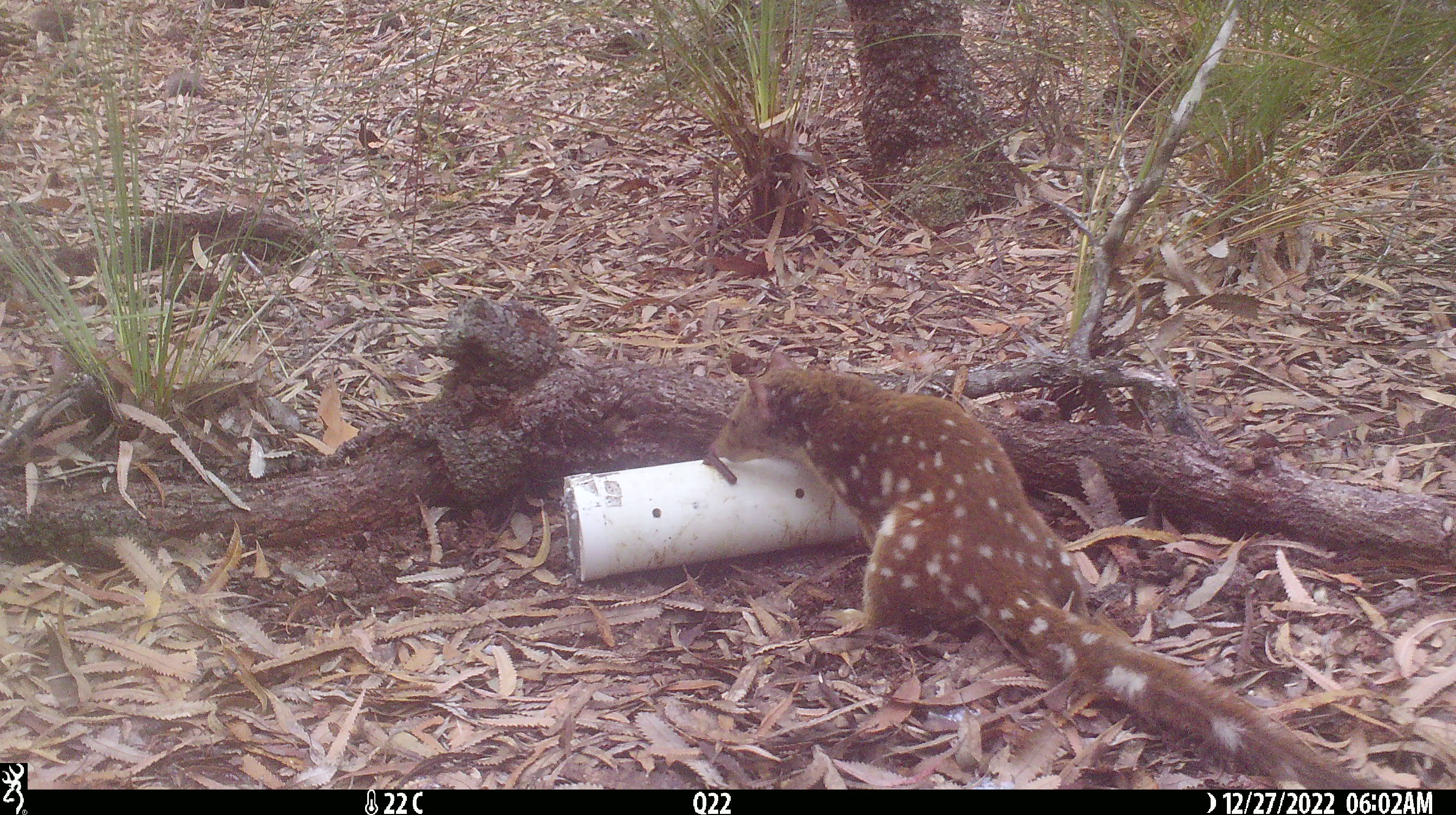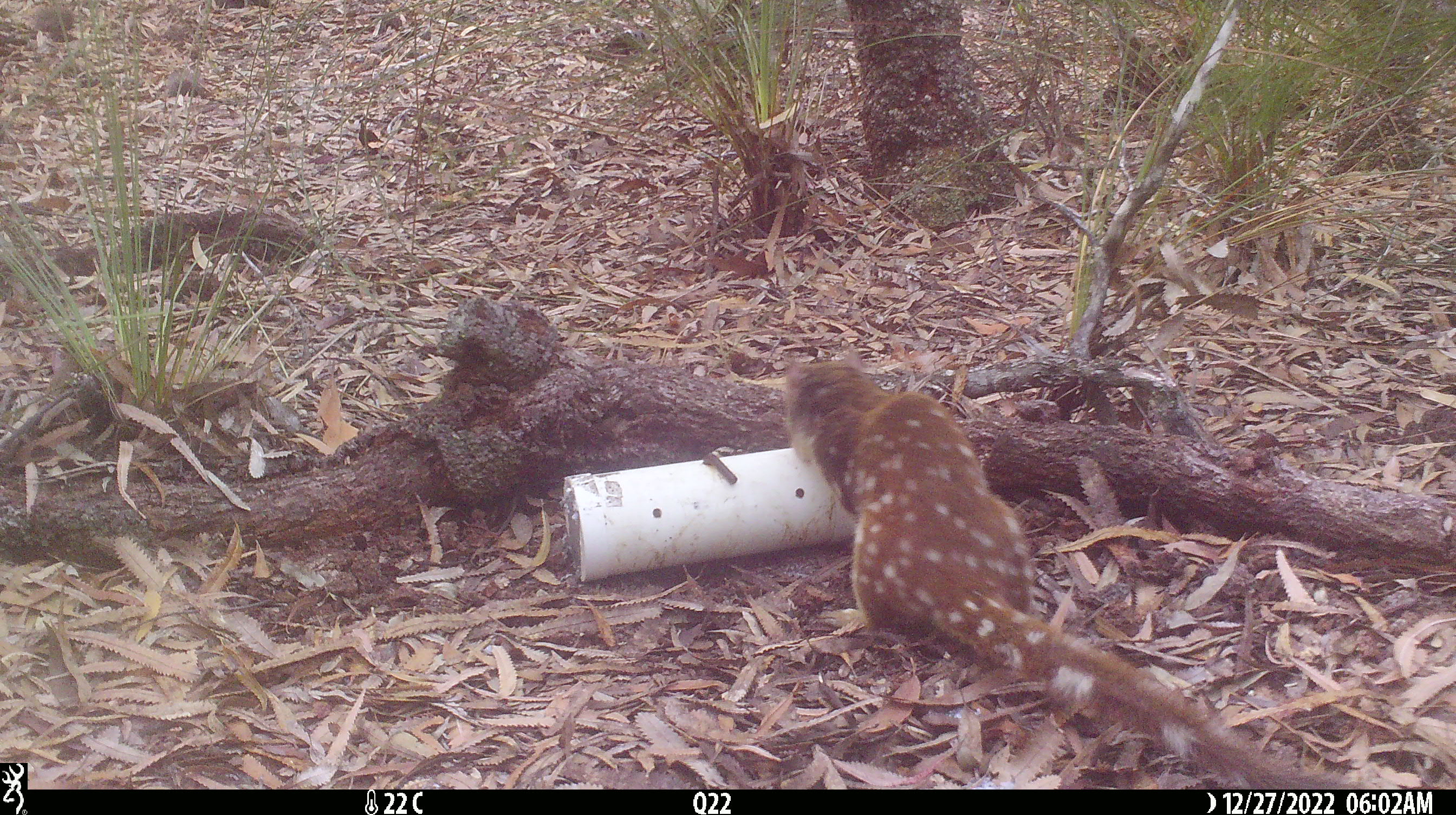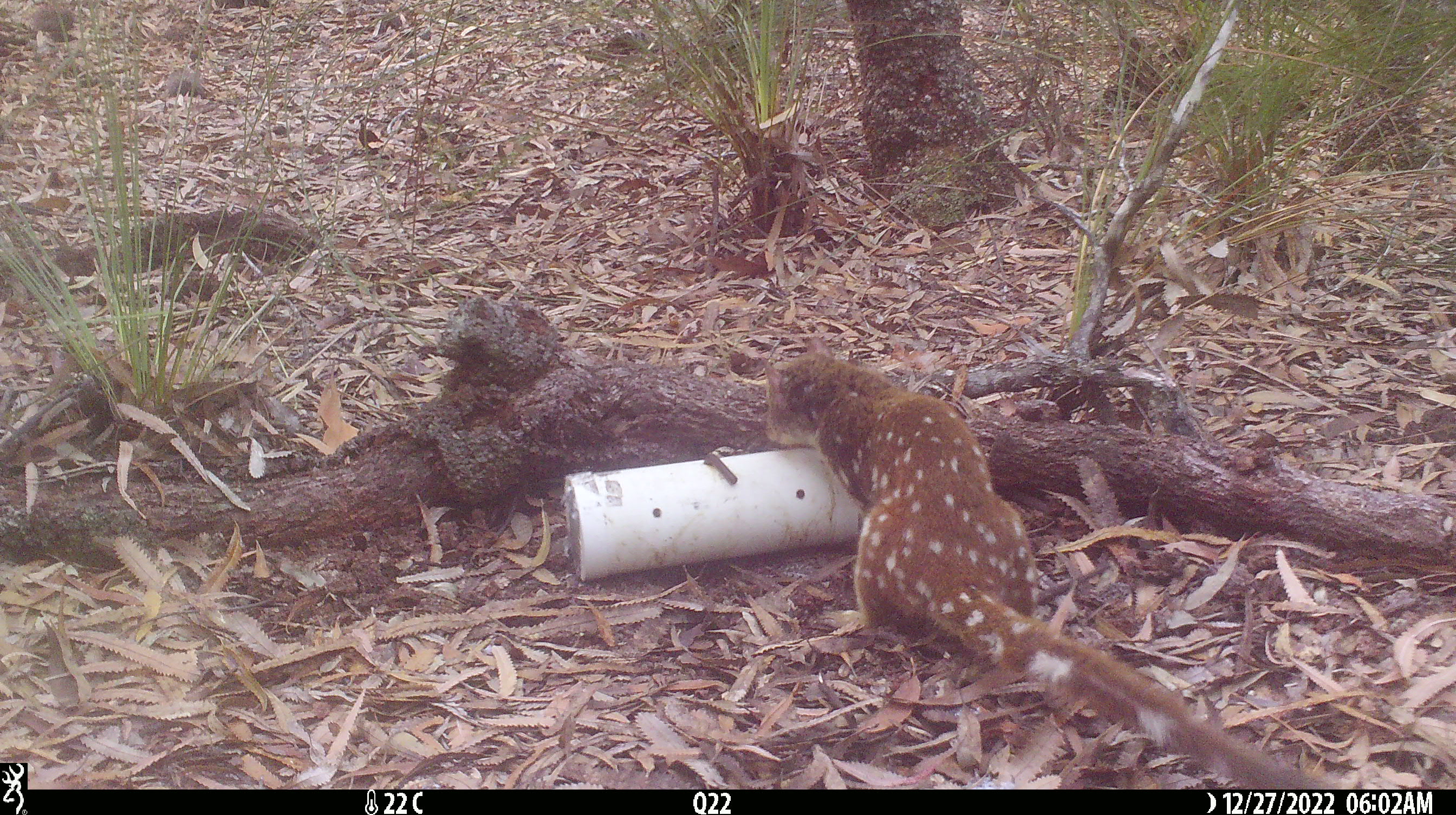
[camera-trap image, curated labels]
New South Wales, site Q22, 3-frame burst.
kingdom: Animalia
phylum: Chordata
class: Mammalia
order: Dasyuromorphia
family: Dasyuridae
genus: Dasyurus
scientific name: Dasyurus maculatus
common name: spotted-tailed quoll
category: quoll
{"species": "quoll (spotted-tailed quoll) (Dasyurus maculatus)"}